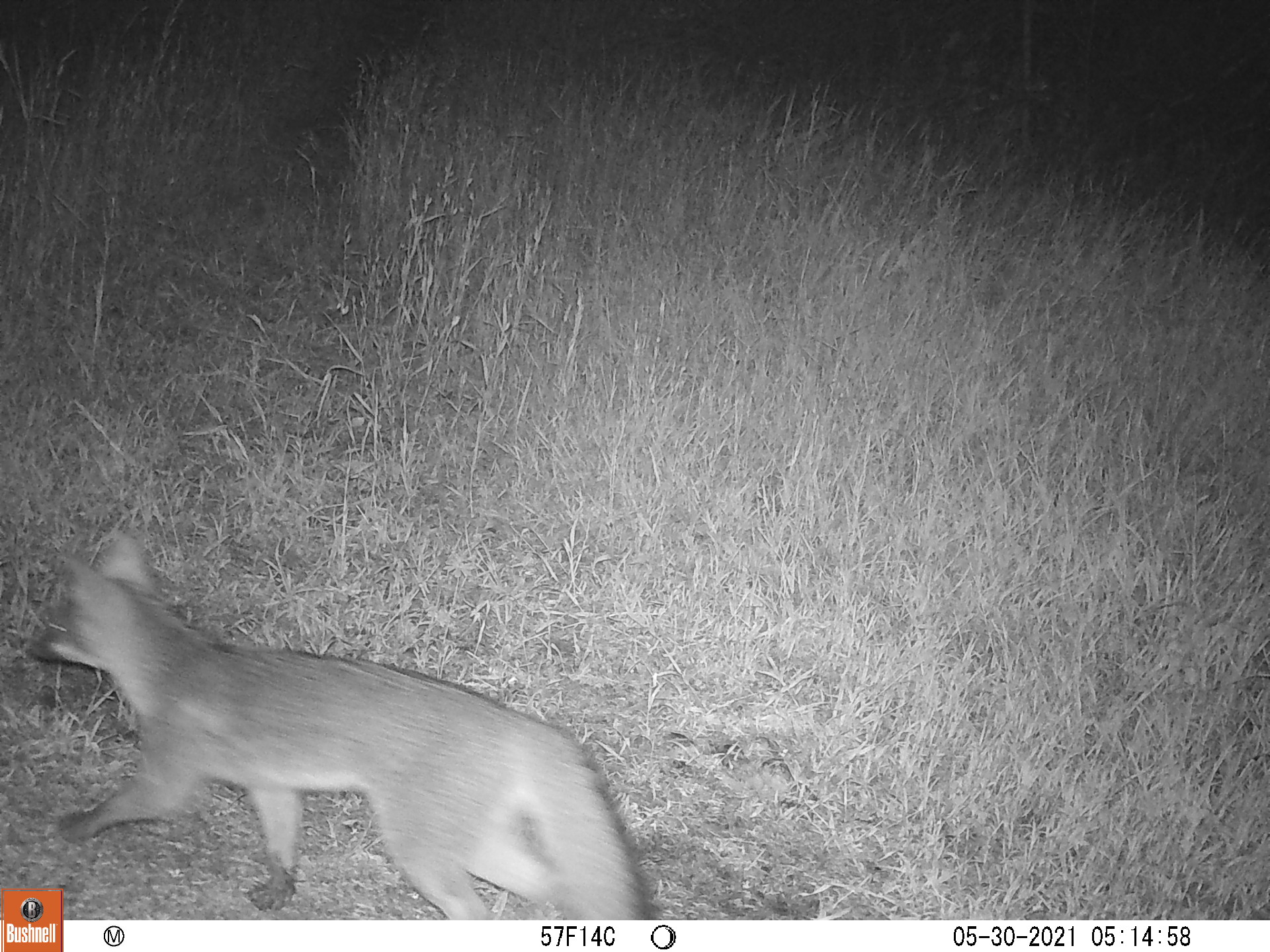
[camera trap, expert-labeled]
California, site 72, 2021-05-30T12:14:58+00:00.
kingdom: Animalia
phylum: Chordata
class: Mammalia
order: Carnivora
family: Canidae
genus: Urocyon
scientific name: Urocyon cinereoargenteus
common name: gray fox